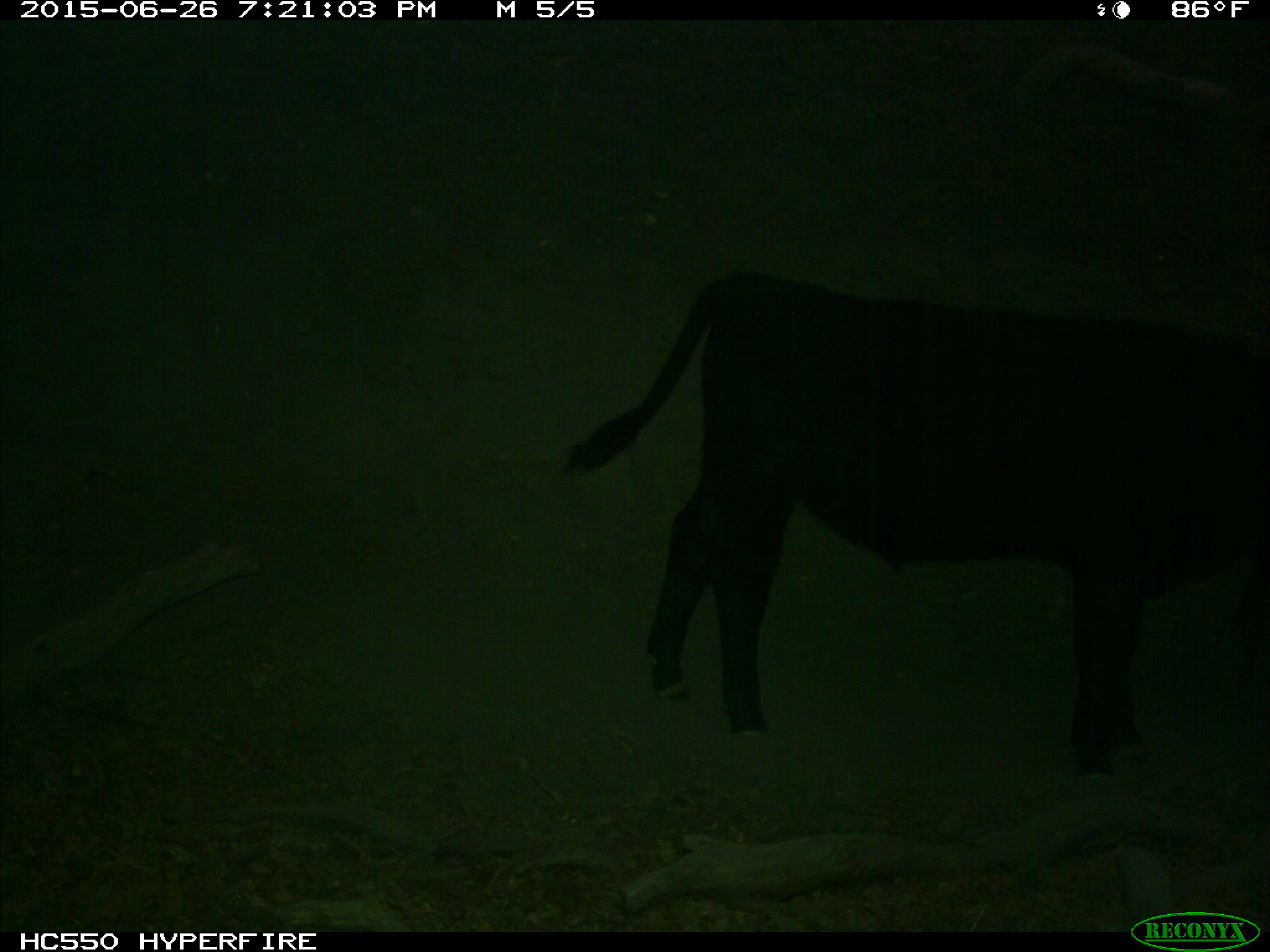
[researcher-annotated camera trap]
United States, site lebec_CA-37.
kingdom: Animalia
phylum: Chordata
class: Mammalia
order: Artiodactyla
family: Bovidae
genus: Bos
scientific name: Bos taurus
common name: domestic cow